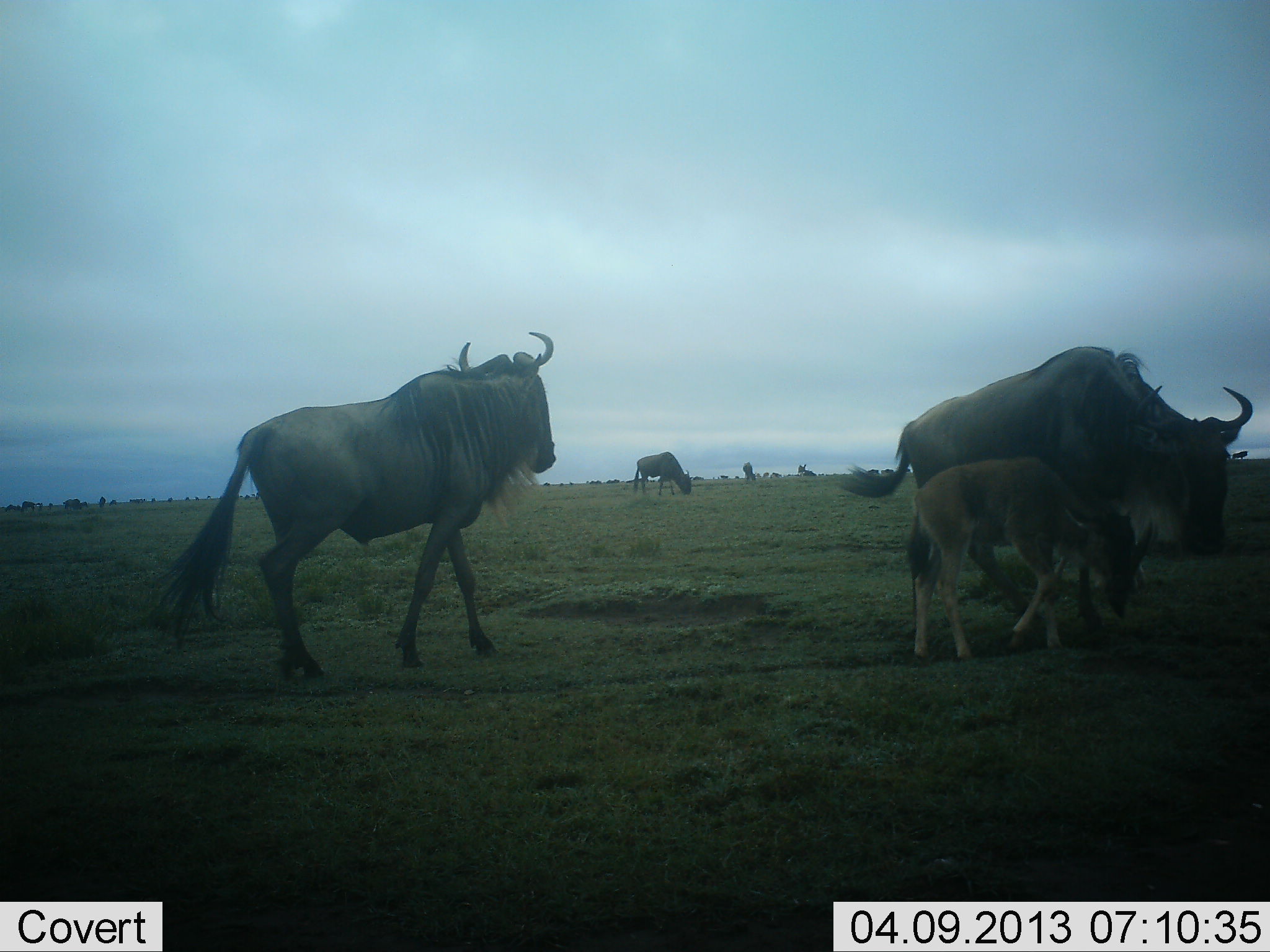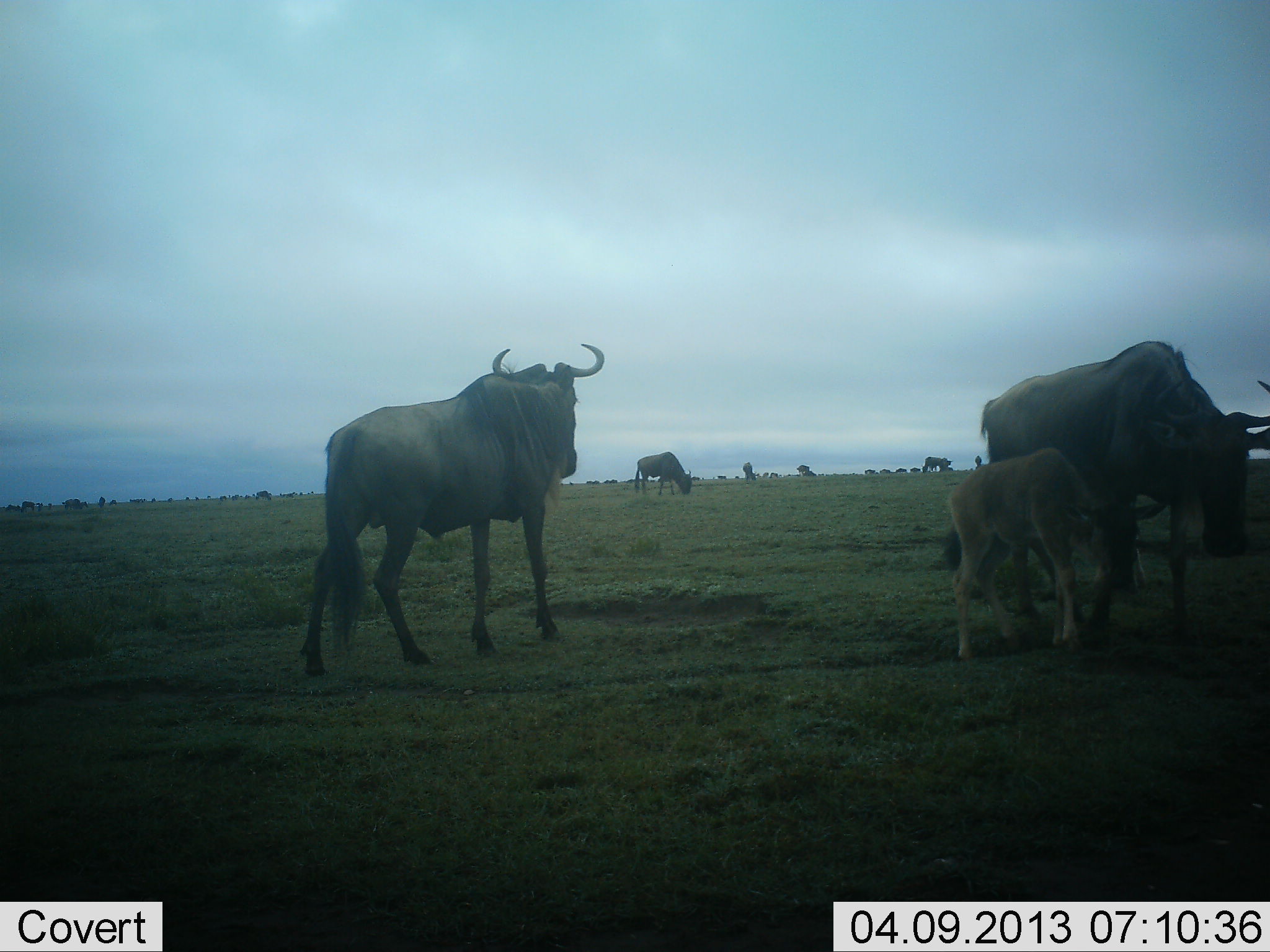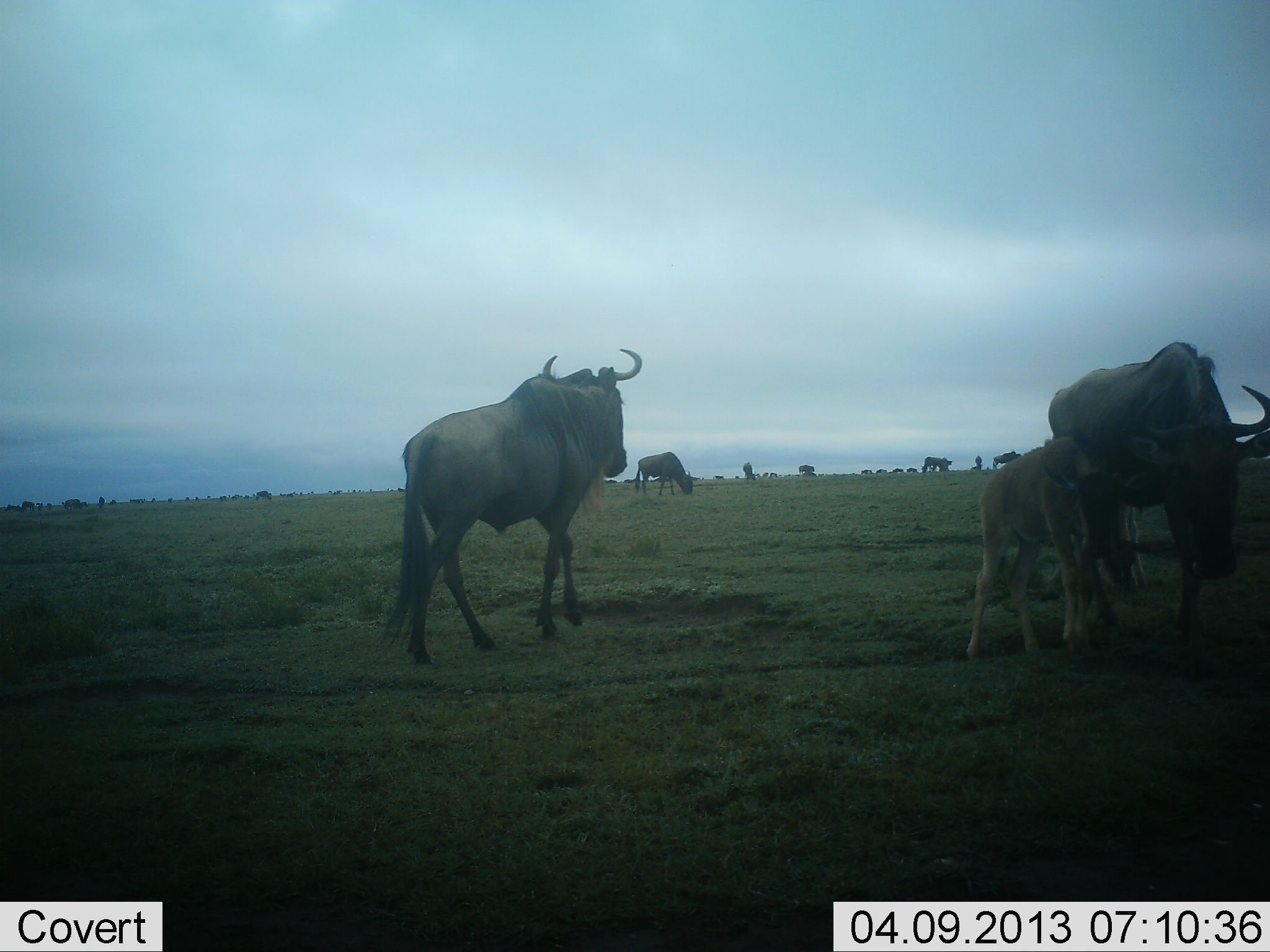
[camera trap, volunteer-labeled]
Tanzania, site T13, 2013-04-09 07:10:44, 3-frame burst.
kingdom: Animalia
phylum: Chordata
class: Mammalia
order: Artiodactyla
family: Bovidae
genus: Connochaetes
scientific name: Connochaetes taurinus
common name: blue wildebeest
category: wildebeest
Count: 11-50.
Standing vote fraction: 71%.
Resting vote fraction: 7%.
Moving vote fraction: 68%.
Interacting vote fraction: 5%.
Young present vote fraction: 88%.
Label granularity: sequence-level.